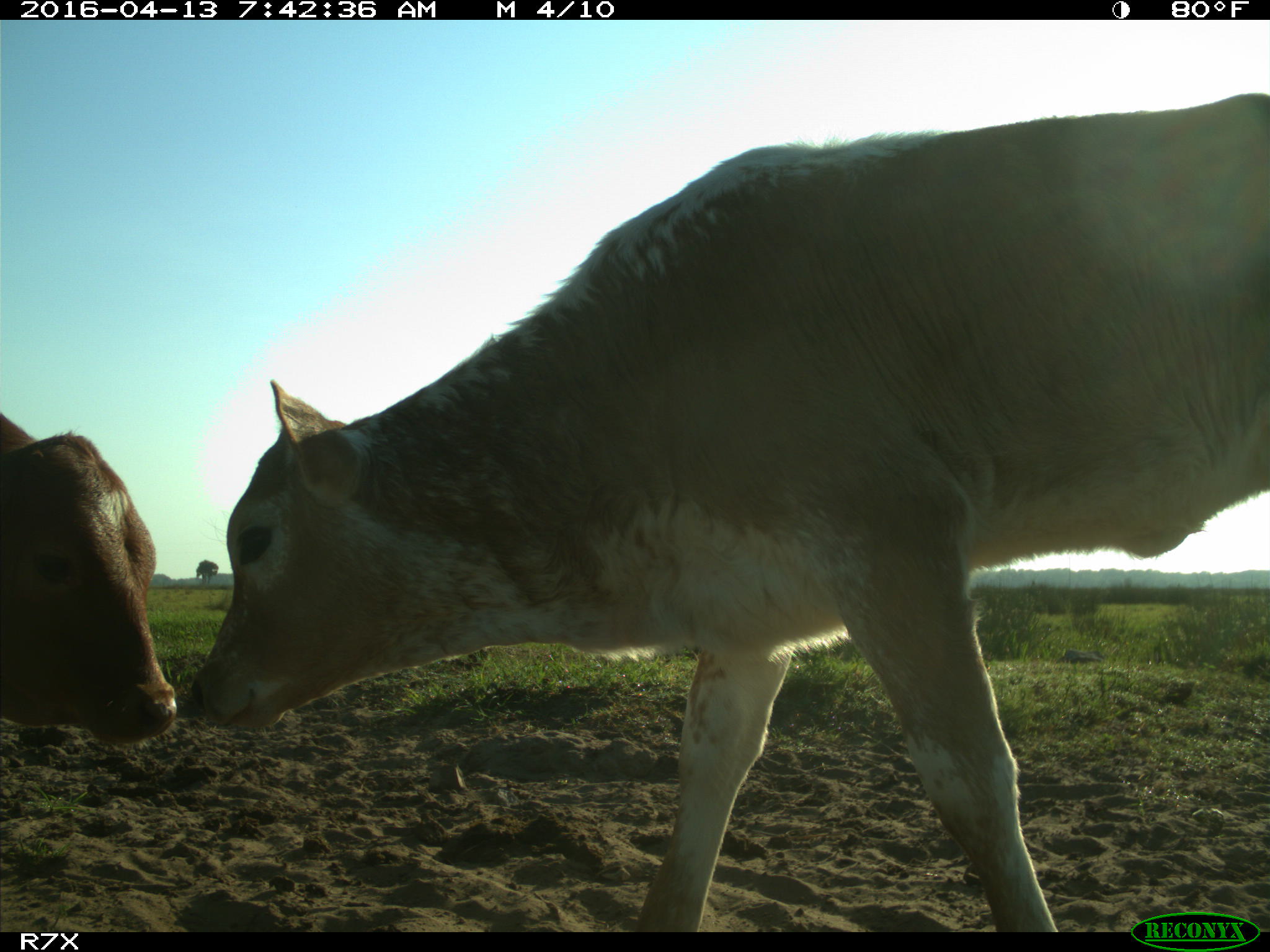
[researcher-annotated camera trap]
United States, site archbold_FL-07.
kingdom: Animalia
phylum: Chordata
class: Mammalia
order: Artiodactyla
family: Bovidae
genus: Bos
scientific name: Bos taurus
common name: domestic cow